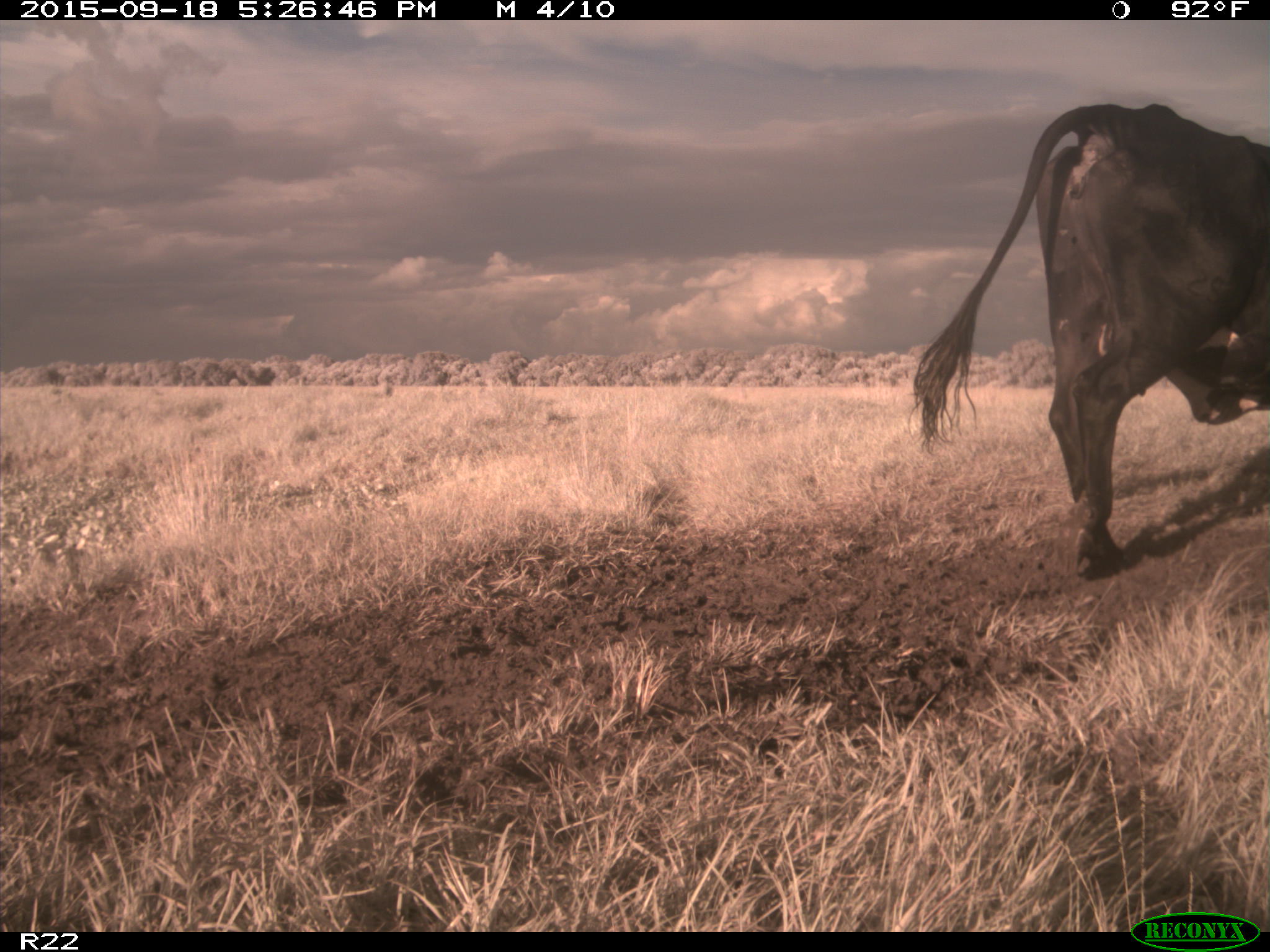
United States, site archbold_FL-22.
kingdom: Animalia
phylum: Chordata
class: Mammalia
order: Artiodactyla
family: Bovidae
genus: Bos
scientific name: Bos taurus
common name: domestic cow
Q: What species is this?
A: Bos taurus (domestic cow).